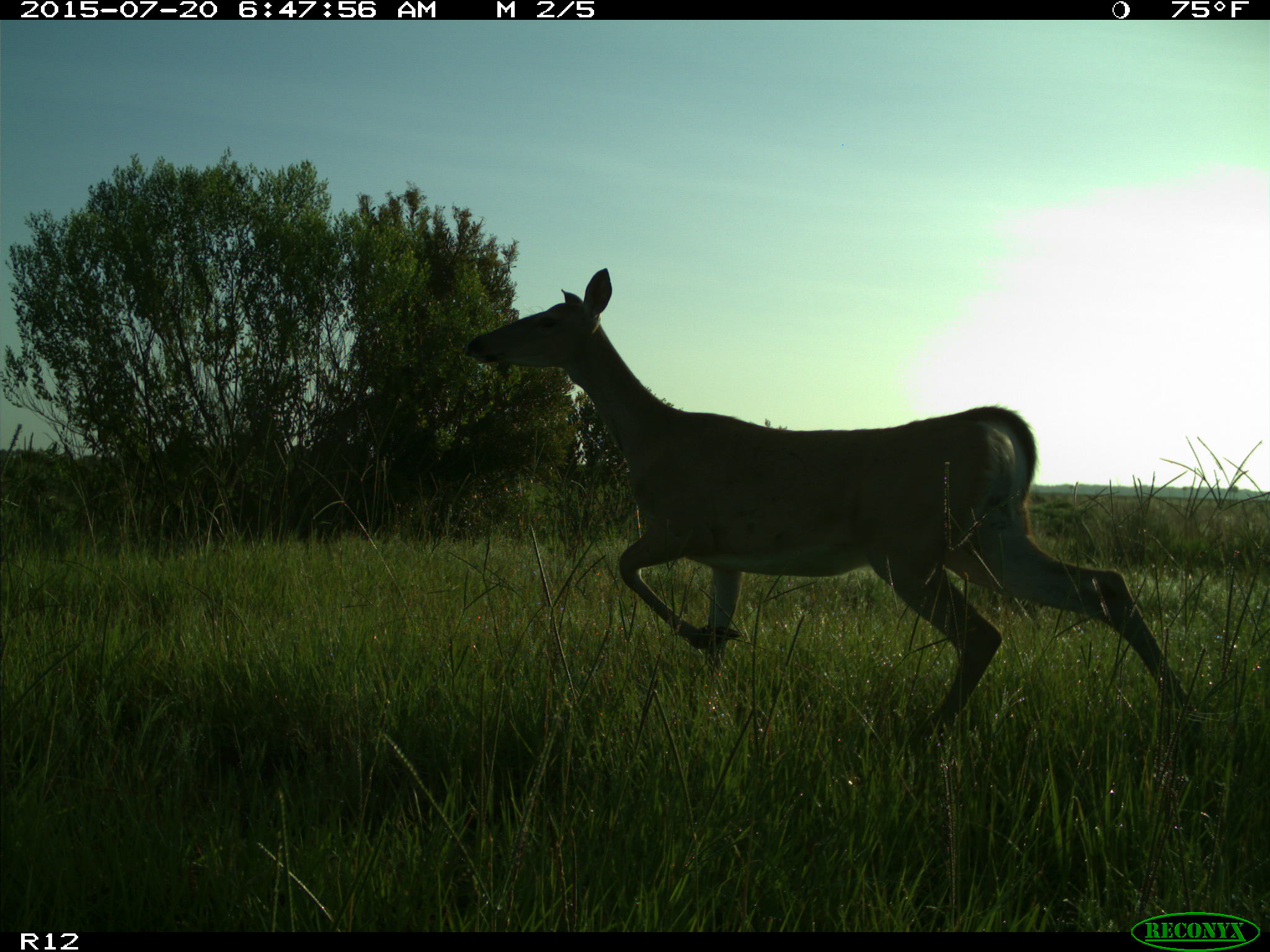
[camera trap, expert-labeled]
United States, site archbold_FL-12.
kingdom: Animalia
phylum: Chordata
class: Mammalia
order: Artiodactyla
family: Cervidae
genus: Odocoileus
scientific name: Odocoileus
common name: deer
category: unidentified deer